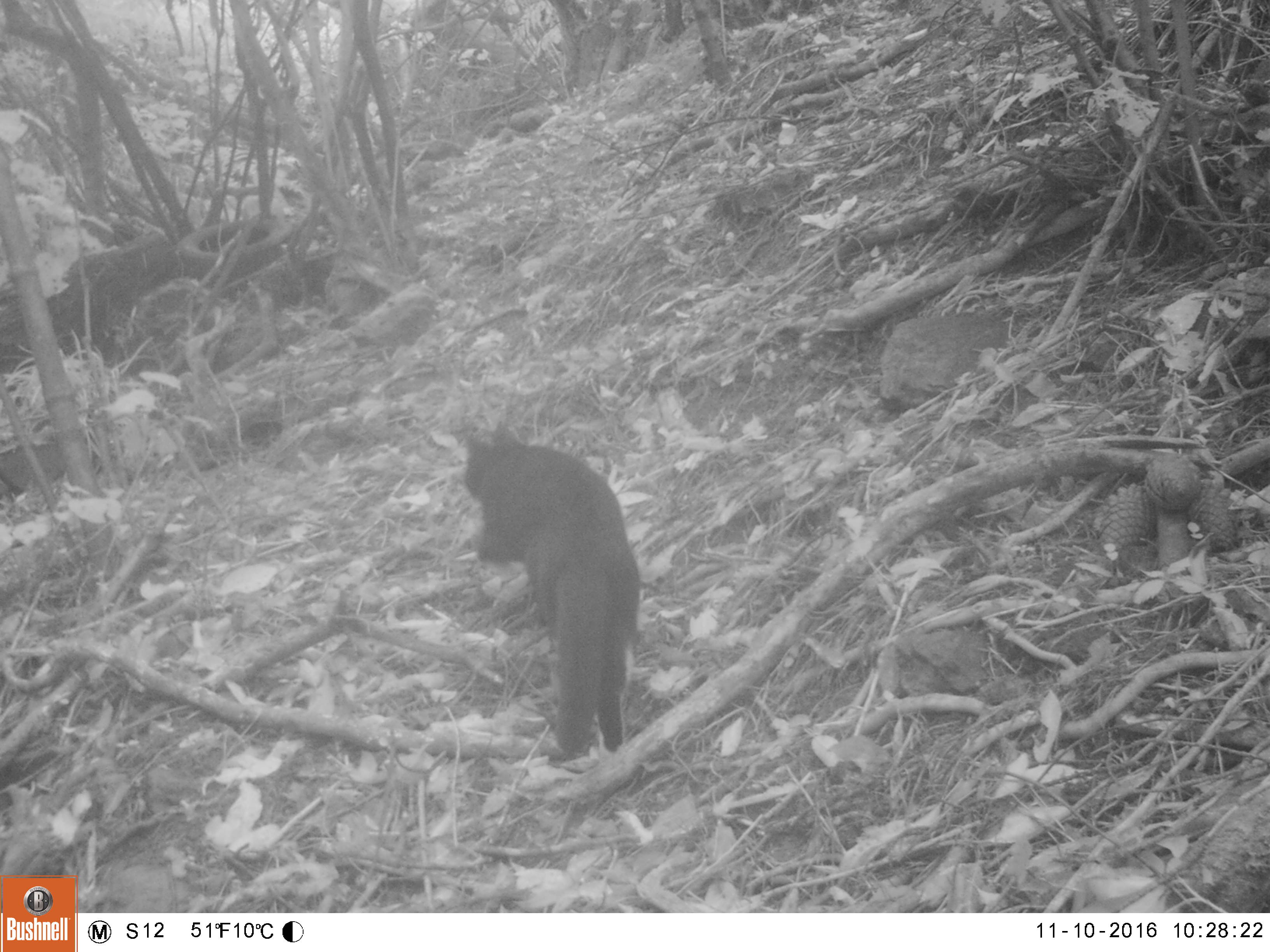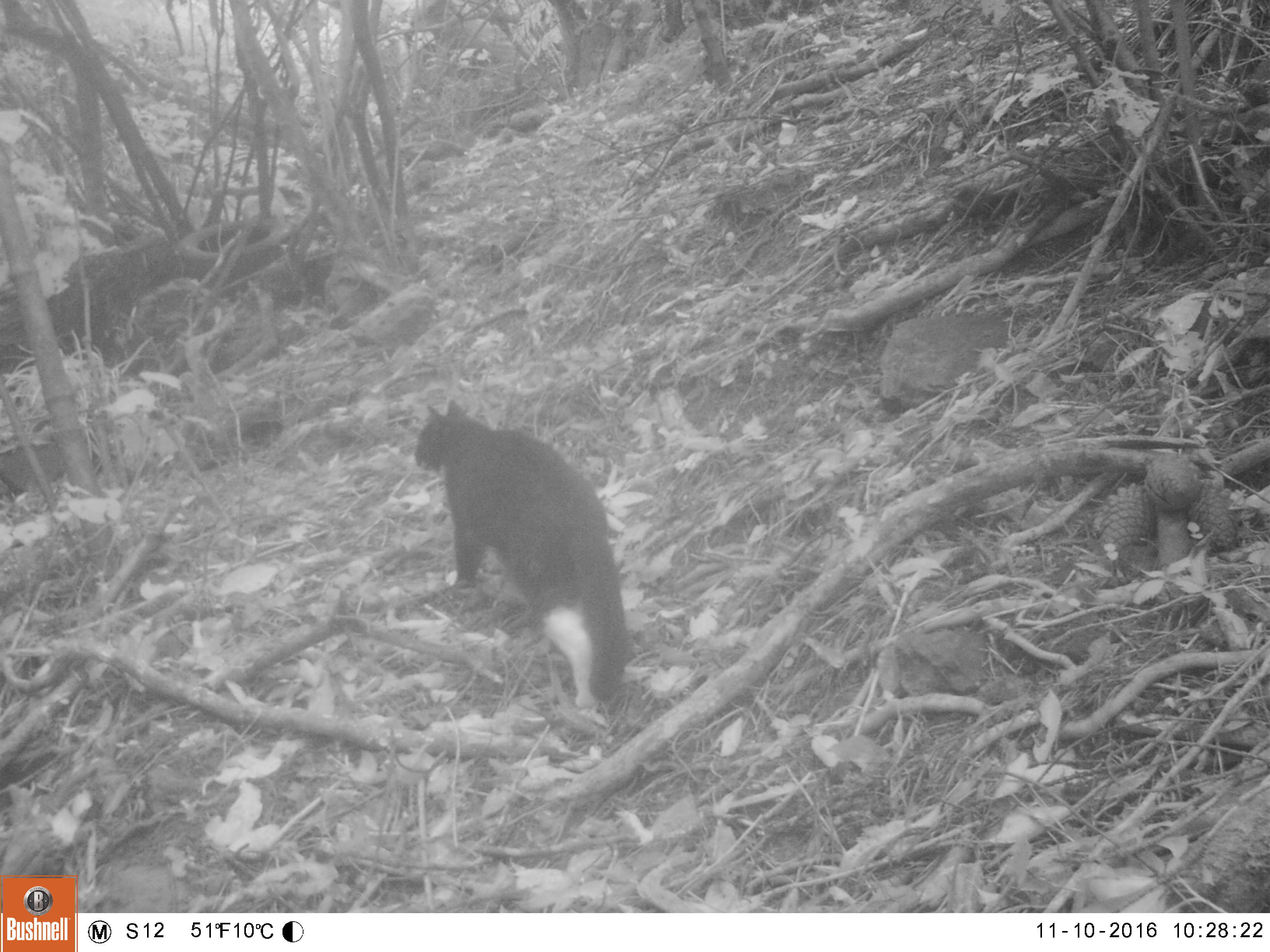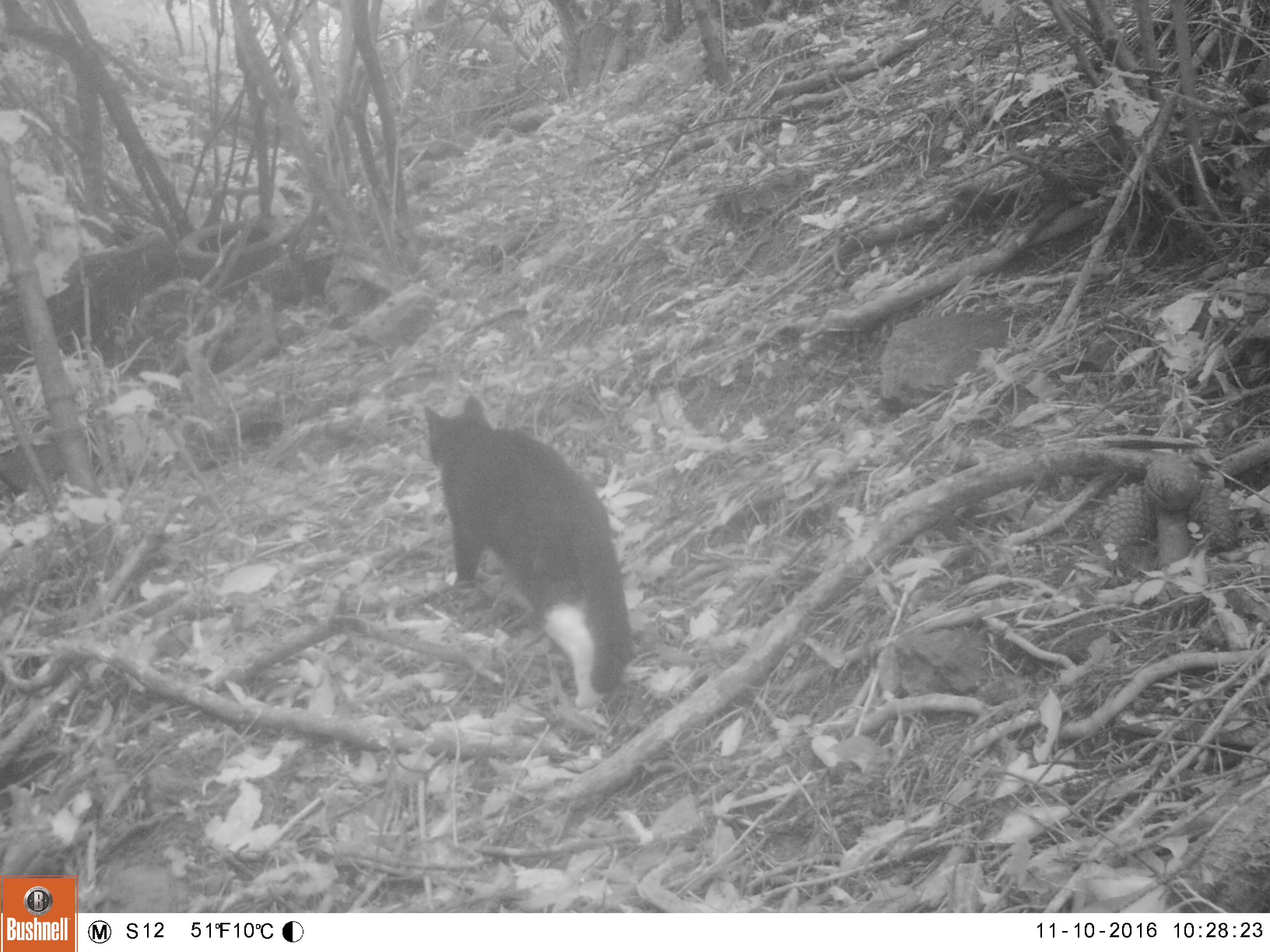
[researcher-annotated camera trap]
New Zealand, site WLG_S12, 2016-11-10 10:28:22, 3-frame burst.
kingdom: Animalia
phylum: Chordata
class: Mammalia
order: Carnivora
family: Felidae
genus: Felis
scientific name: Felis catus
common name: domestic cat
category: cat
Cat (domestic cat) (Felis catus).